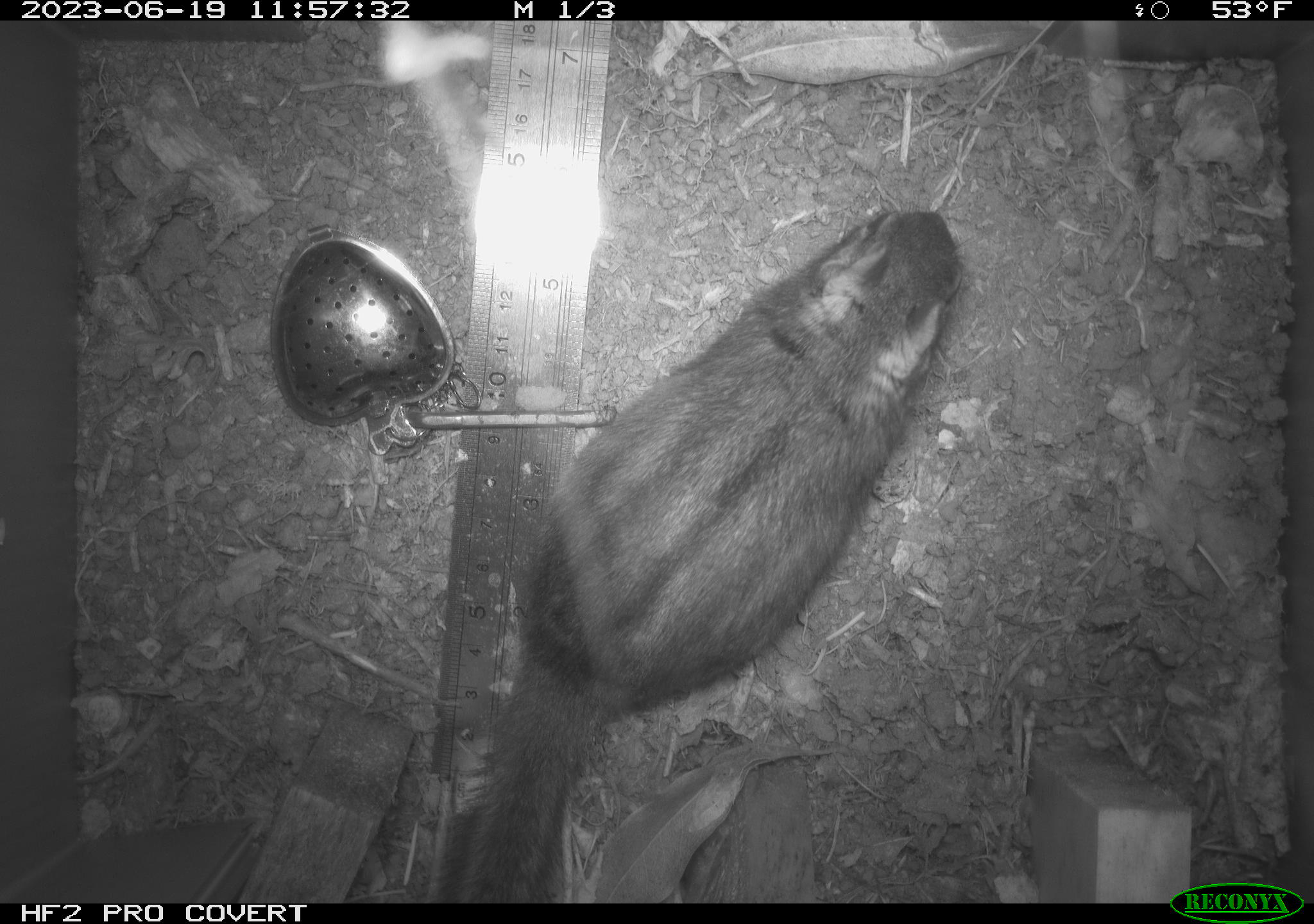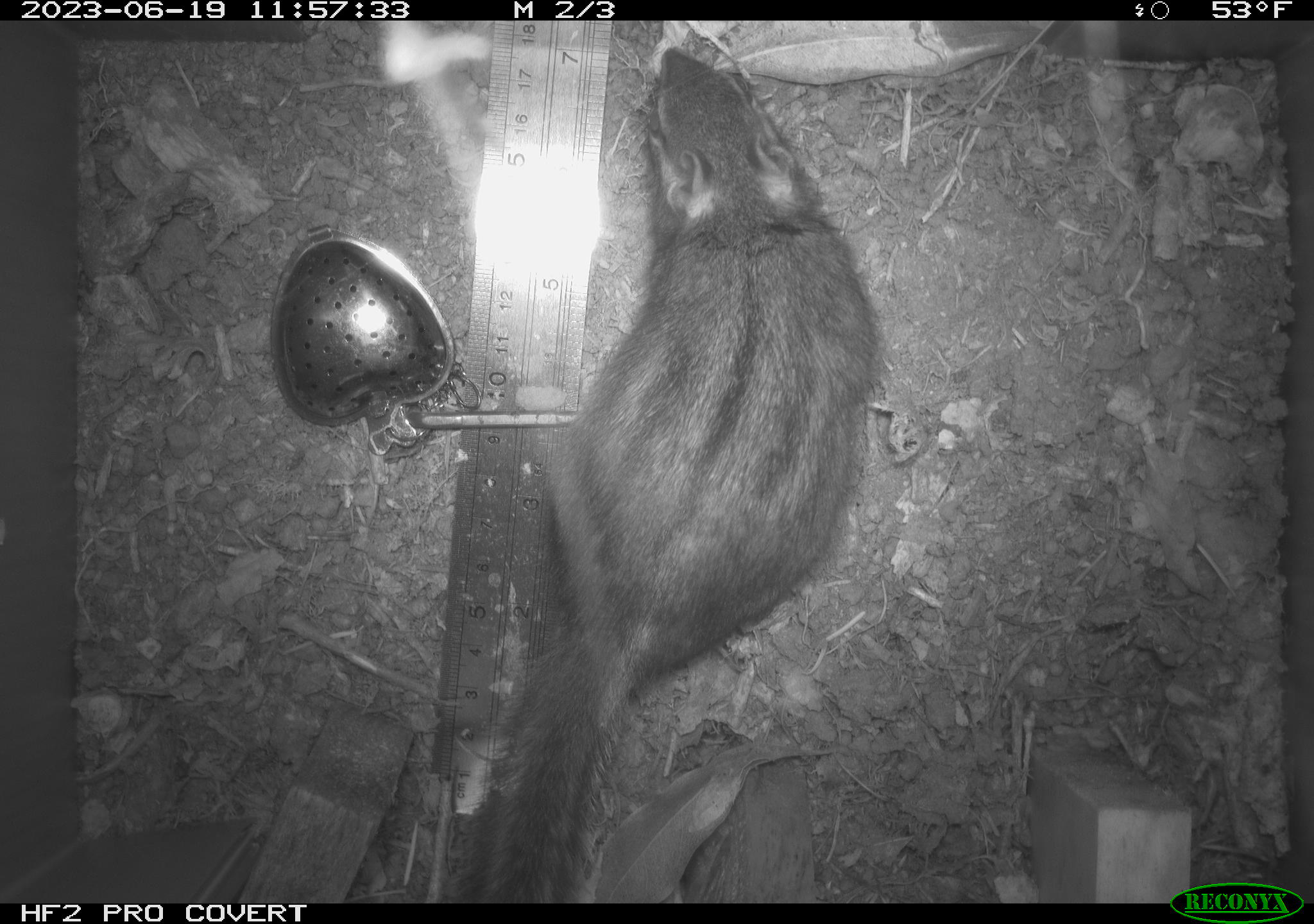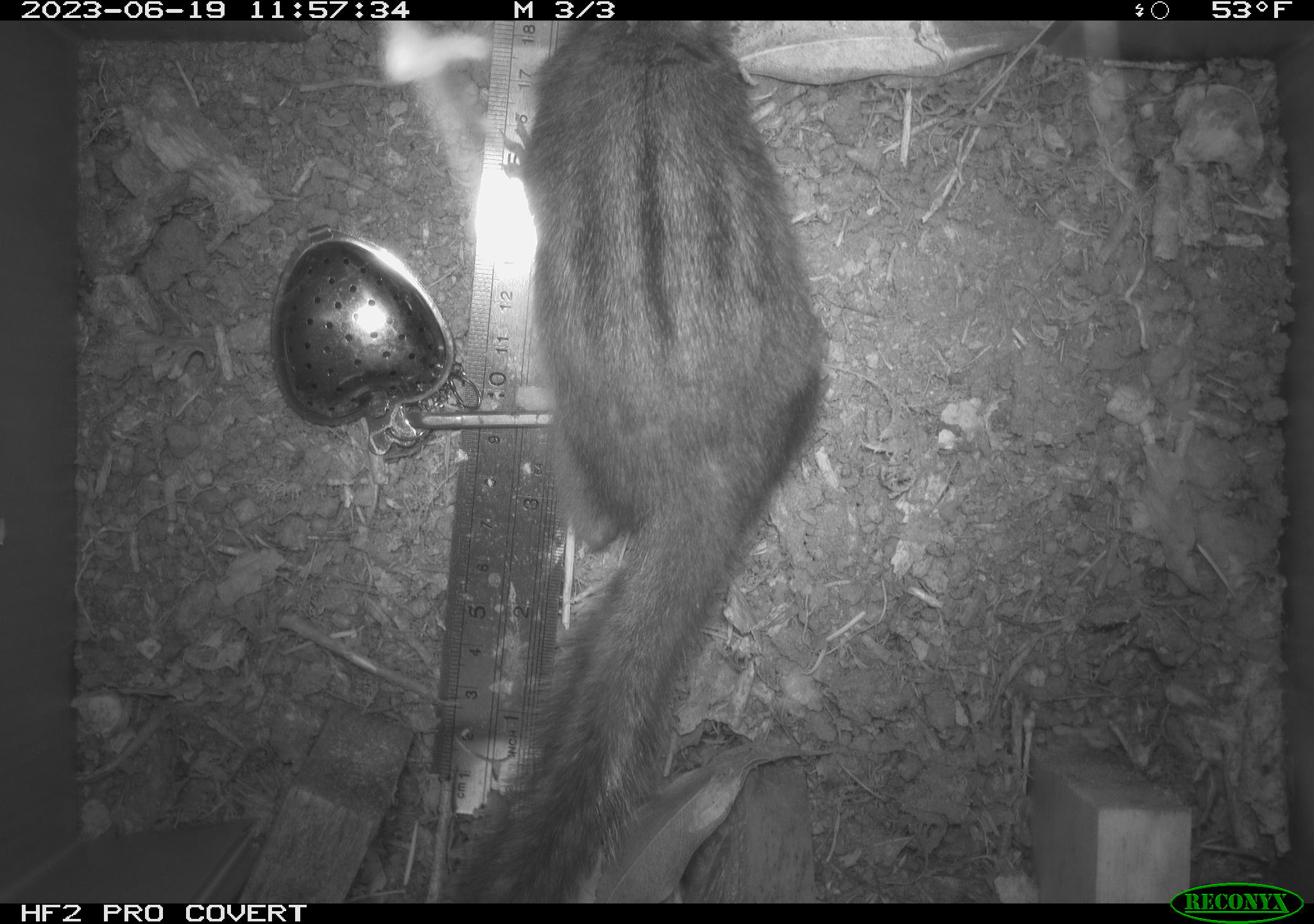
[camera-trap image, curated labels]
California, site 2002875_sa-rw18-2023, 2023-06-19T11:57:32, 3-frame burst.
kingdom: Animalia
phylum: Chordata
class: Mammalia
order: Rodentia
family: Sciuridae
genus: Neotamias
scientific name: Neotamias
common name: western chipmunks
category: neotamias species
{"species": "neotamias species (western chipmunks) (Neotamias)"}